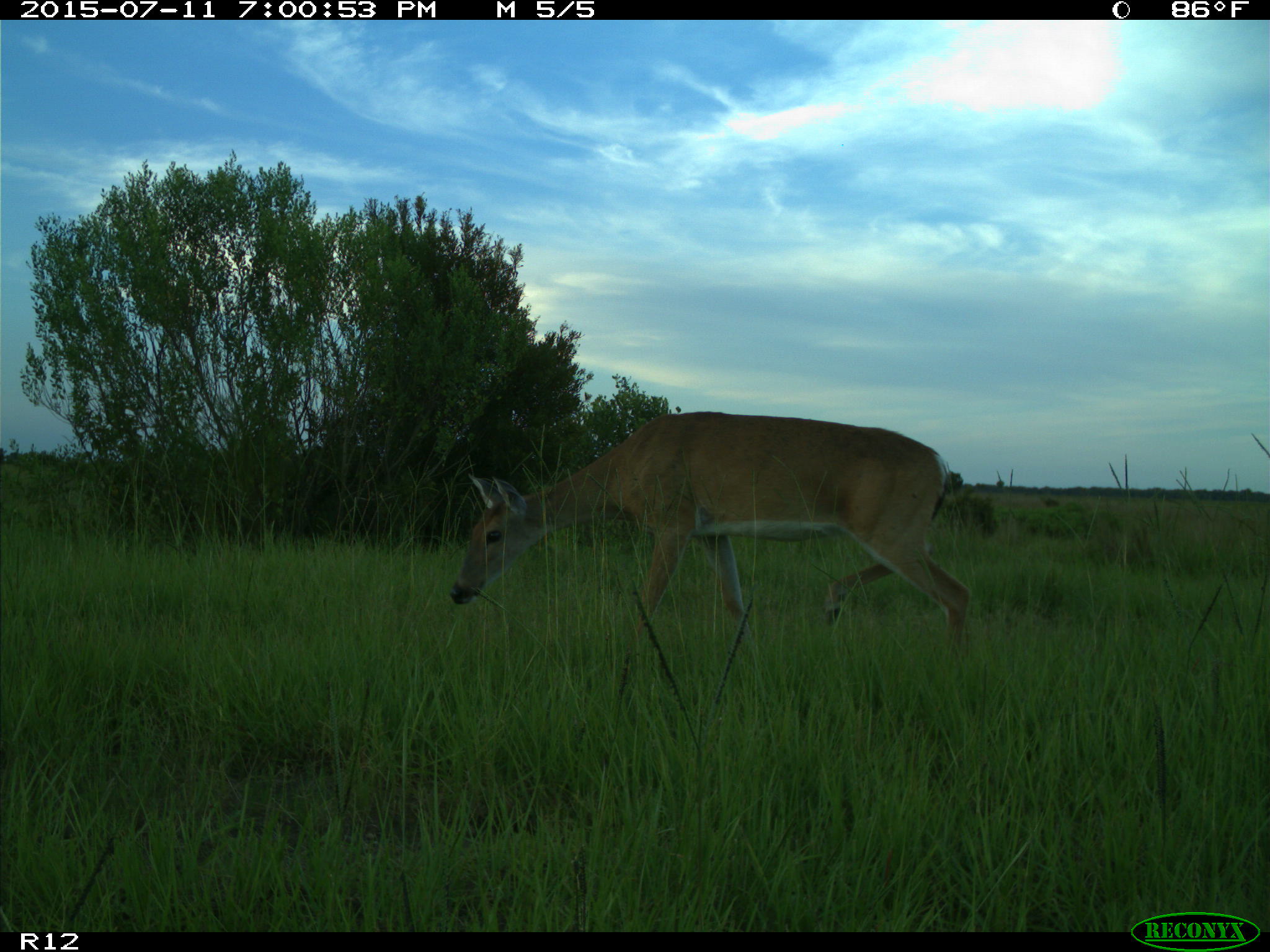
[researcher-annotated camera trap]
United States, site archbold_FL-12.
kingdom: Animalia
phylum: Chordata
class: Mammalia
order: Artiodactyla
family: Cervidae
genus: Odocoileus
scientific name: Odocoileus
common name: deer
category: unidentified deer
Unidentified deer (deer) (Odocoileus).